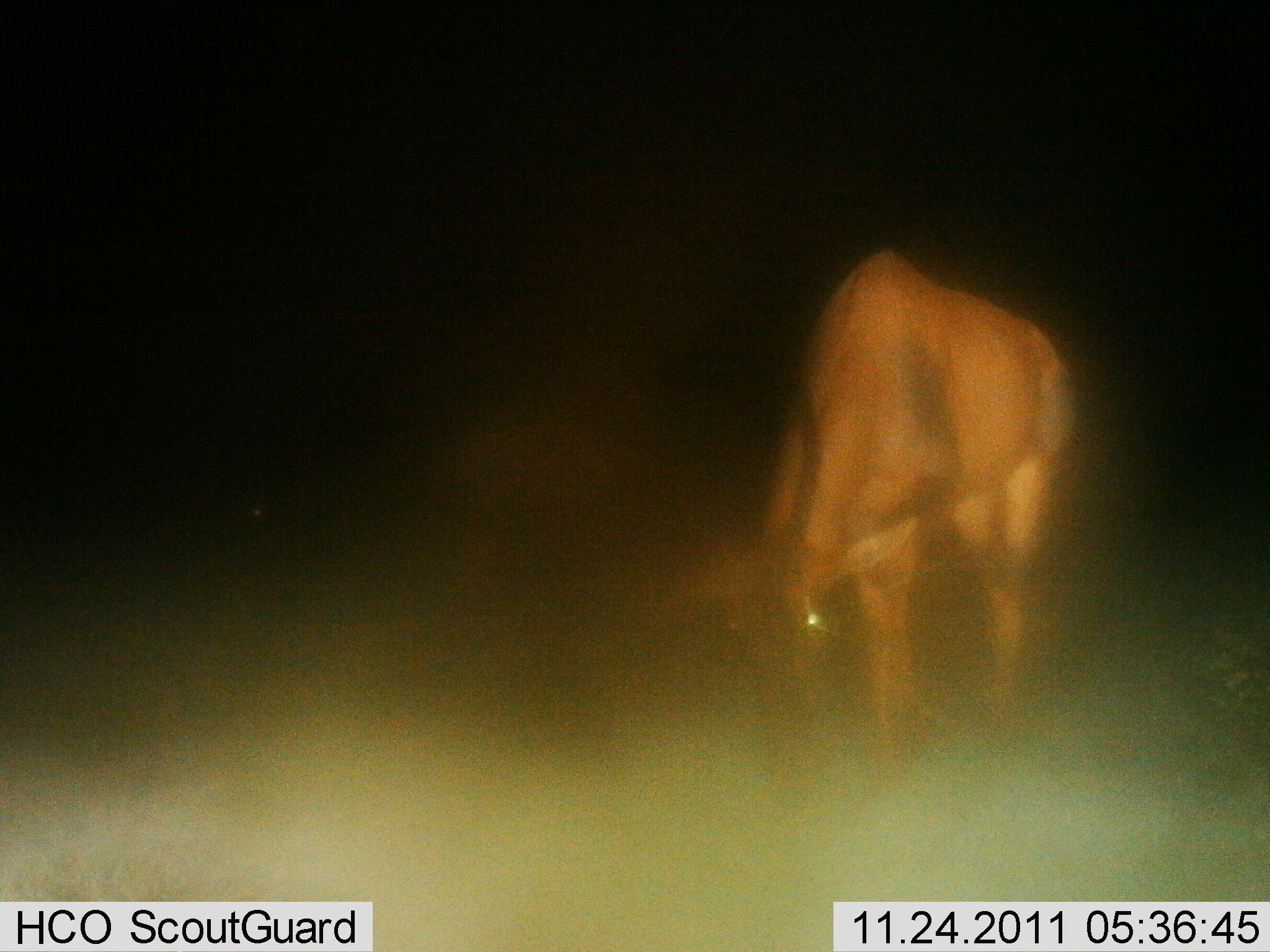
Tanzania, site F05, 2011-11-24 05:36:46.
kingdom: Animalia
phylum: Chordata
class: Mammalia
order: Artiodactyla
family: Bovidae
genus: Damaliscus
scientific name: Damaliscus lunatus jimela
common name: topi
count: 1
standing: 15%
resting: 0%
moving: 8%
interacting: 0%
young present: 0%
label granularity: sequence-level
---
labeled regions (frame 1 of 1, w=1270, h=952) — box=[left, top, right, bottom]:
animal: box=[679, 254, 1074, 790]